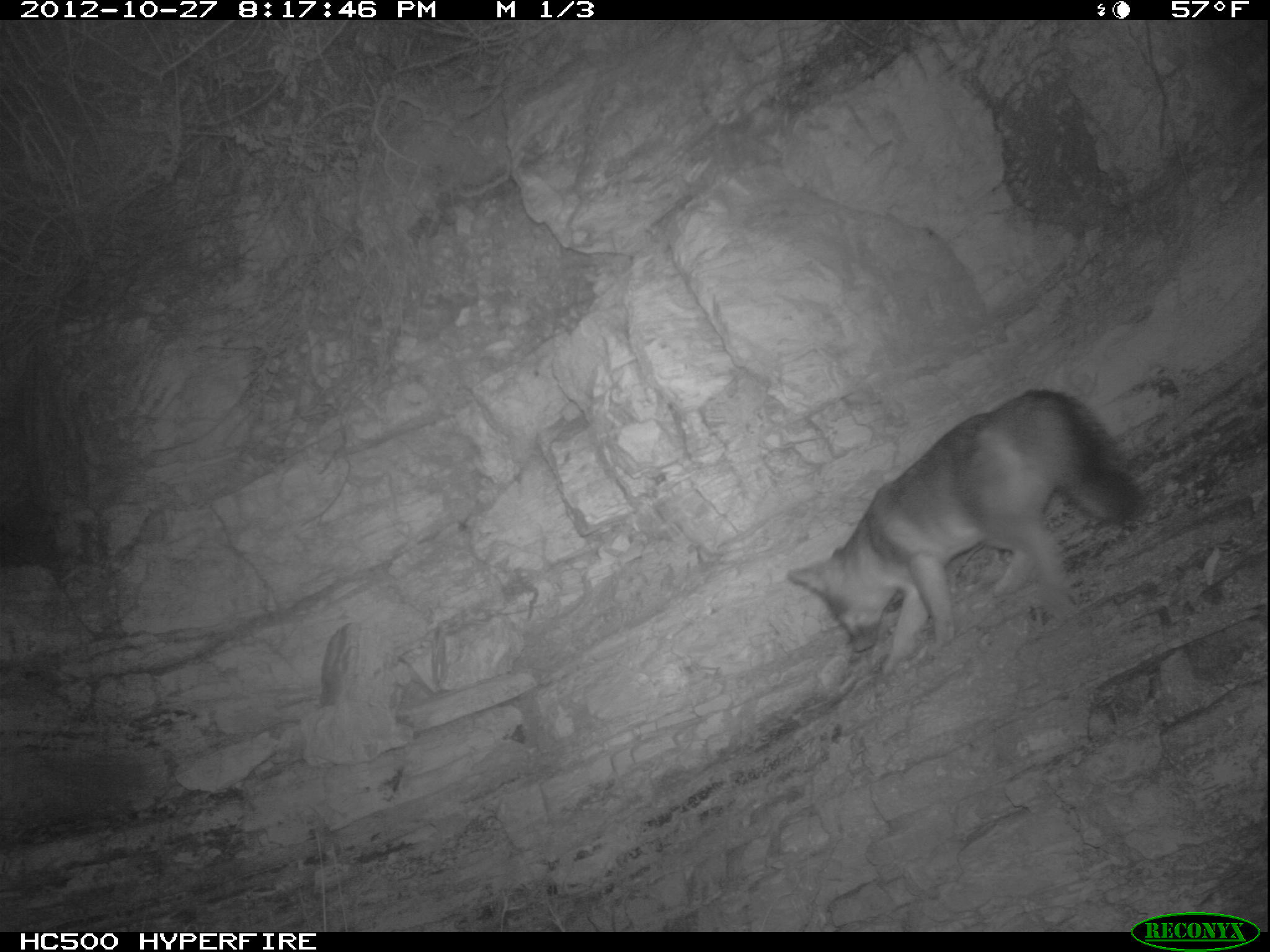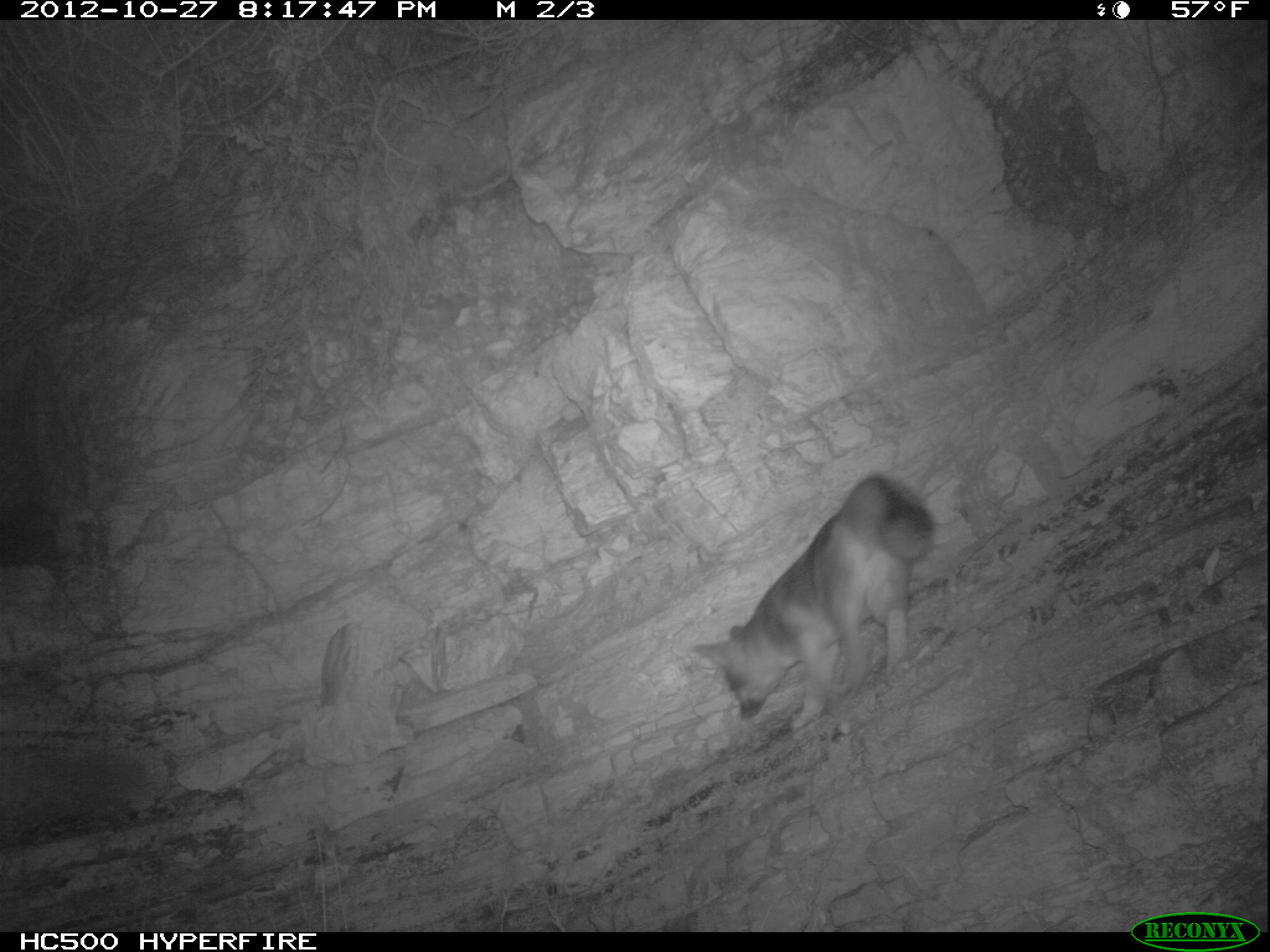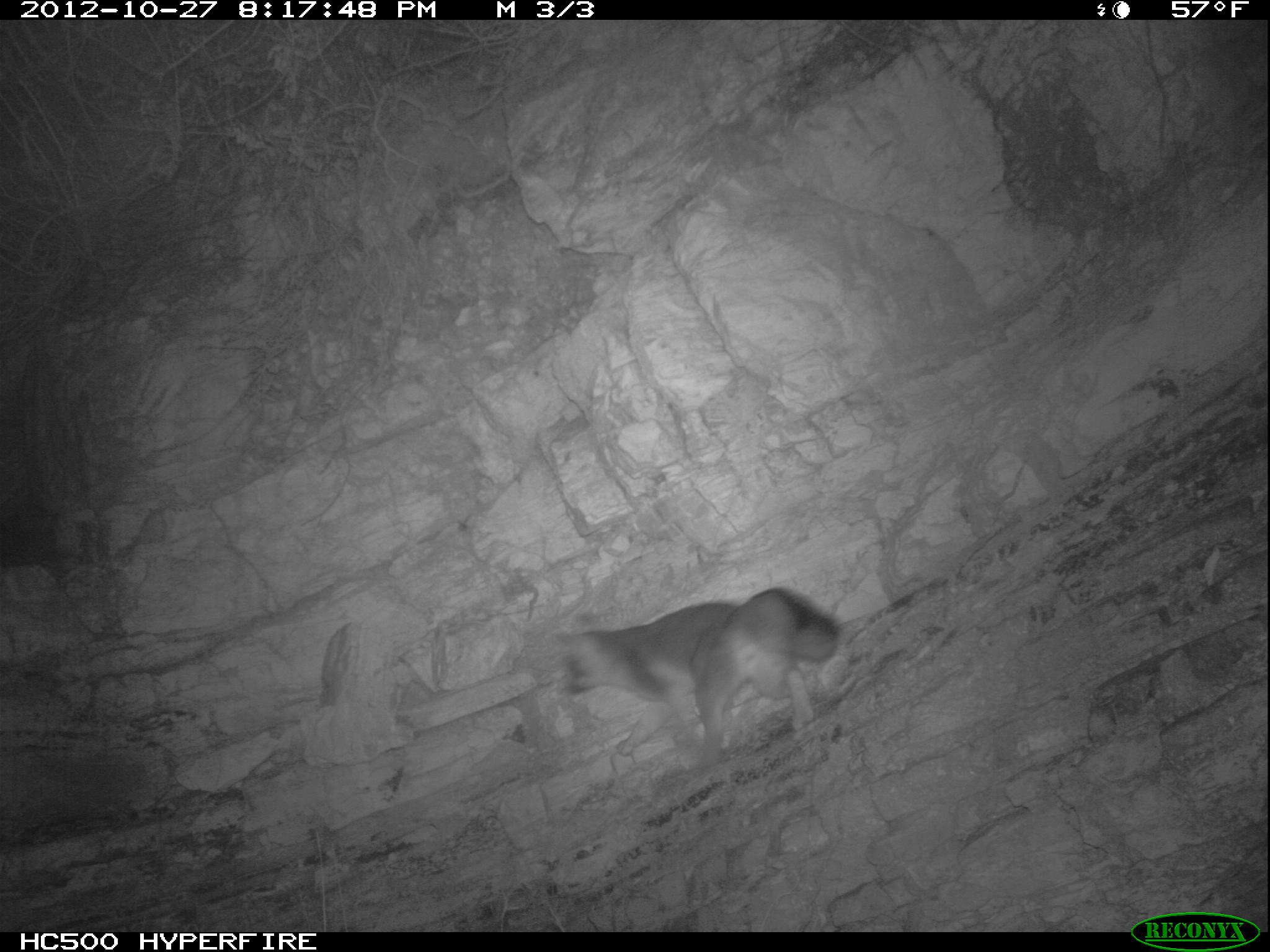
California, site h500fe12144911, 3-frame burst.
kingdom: Animalia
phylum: Chordata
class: Mammalia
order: Carnivora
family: Canidae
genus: Urocyon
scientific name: Urocyon littoralis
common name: island fox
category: fox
Fox (island fox) (Urocyon littoralis).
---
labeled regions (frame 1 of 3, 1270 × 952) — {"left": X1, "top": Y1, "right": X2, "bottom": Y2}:
fox: {"left": 788, "top": 389, "right": 1139, "bottom": 677}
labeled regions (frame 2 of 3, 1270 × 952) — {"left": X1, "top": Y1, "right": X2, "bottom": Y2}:
fox: {"left": 691, "top": 473, "right": 936, "bottom": 734}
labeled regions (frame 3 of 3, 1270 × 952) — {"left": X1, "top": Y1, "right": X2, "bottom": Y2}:
fox: {"left": 553, "top": 587, "right": 838, "bottom": 767}